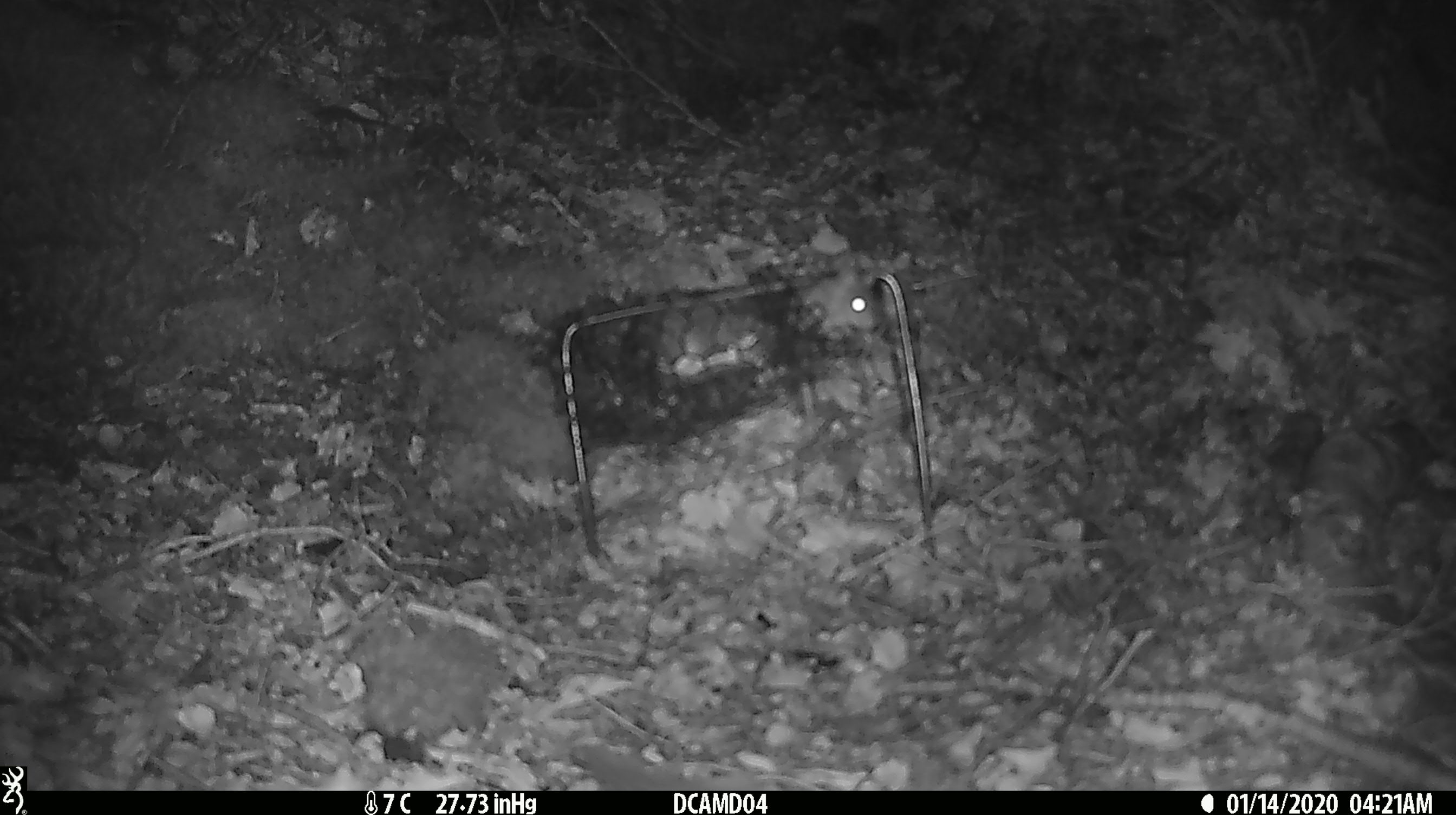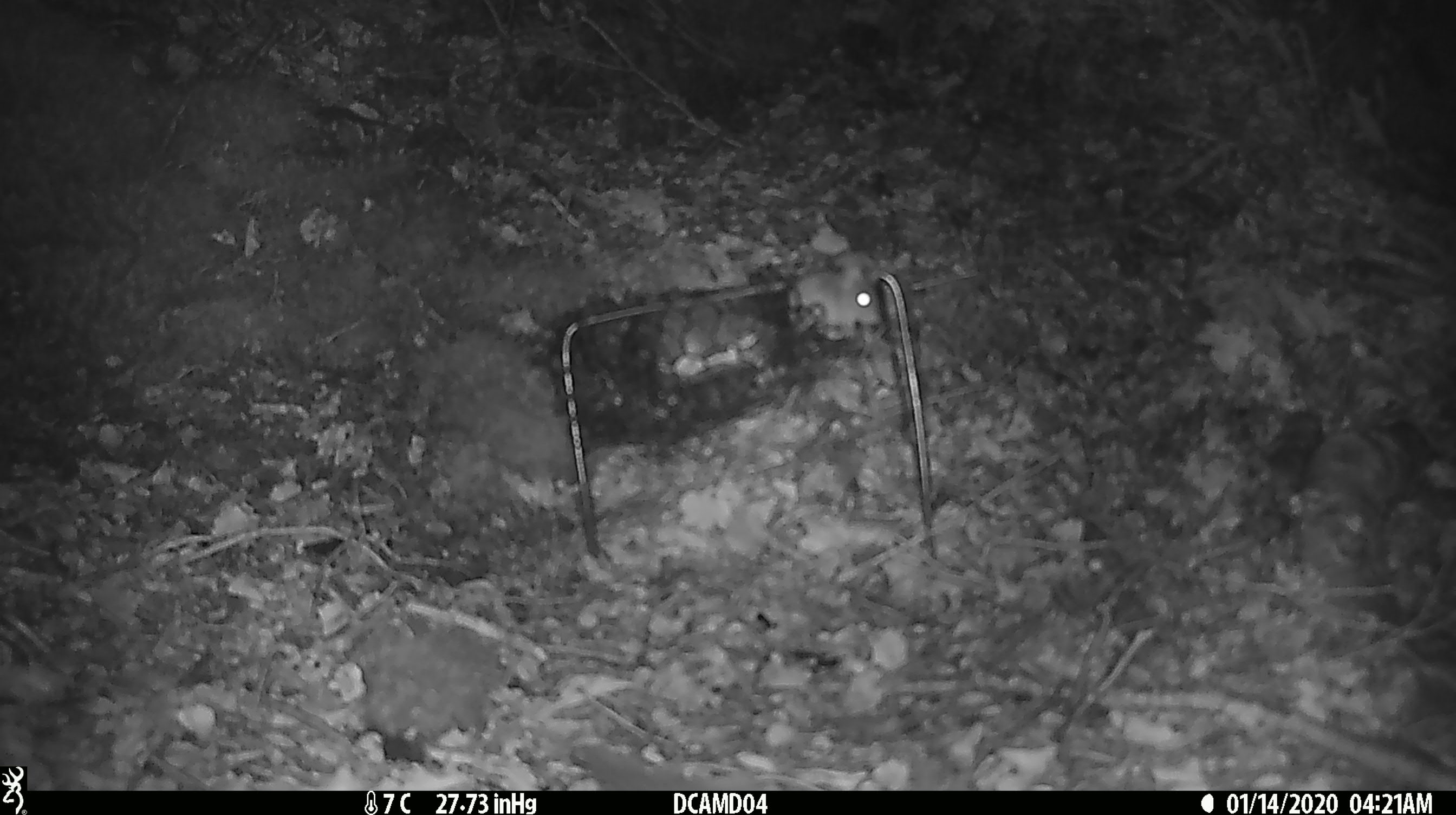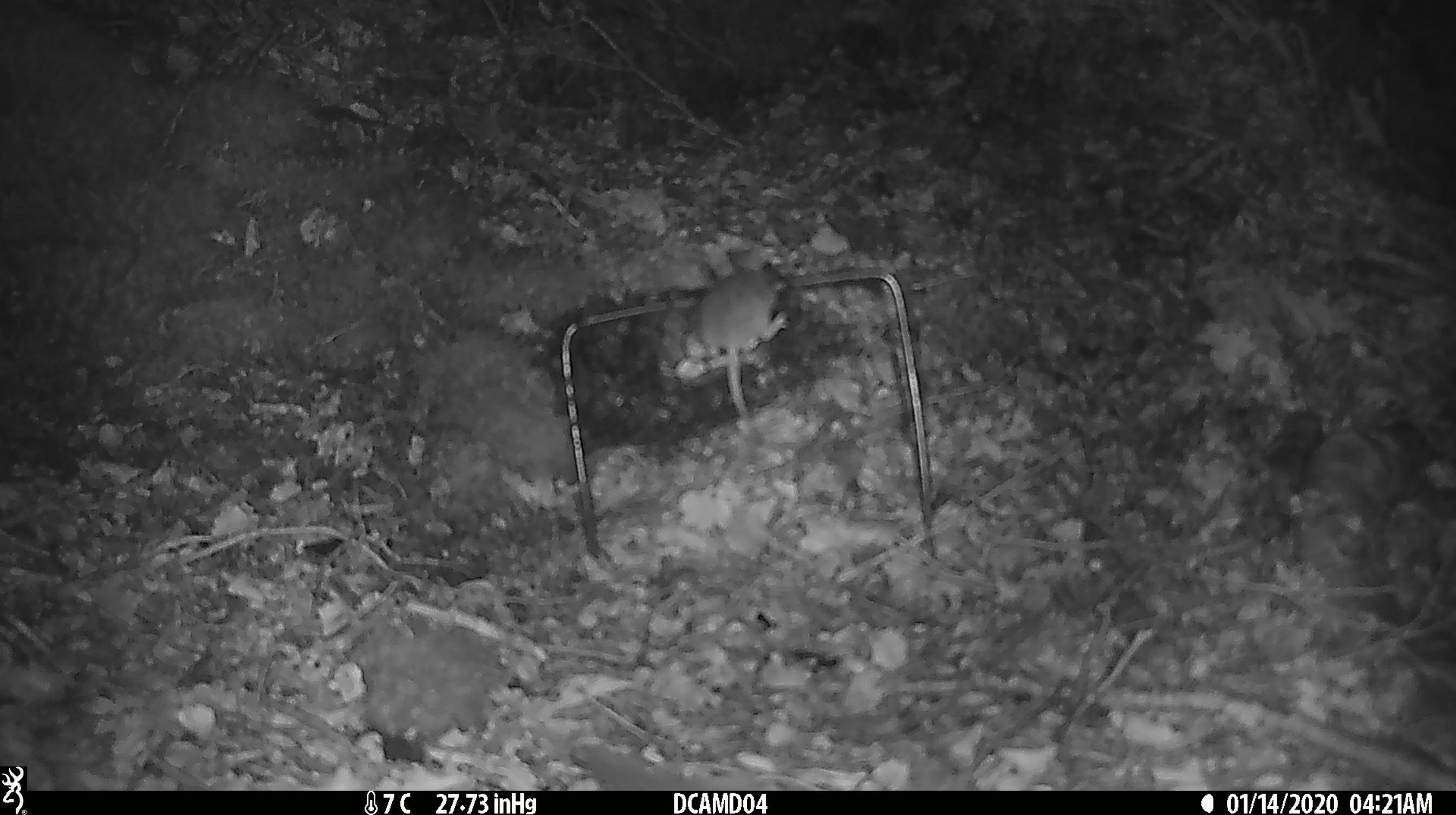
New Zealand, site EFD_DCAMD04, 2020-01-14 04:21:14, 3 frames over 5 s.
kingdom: Animalia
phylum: Chordata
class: Mammalia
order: Rodentia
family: Muridae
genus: Mus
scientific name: Mus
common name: mouse